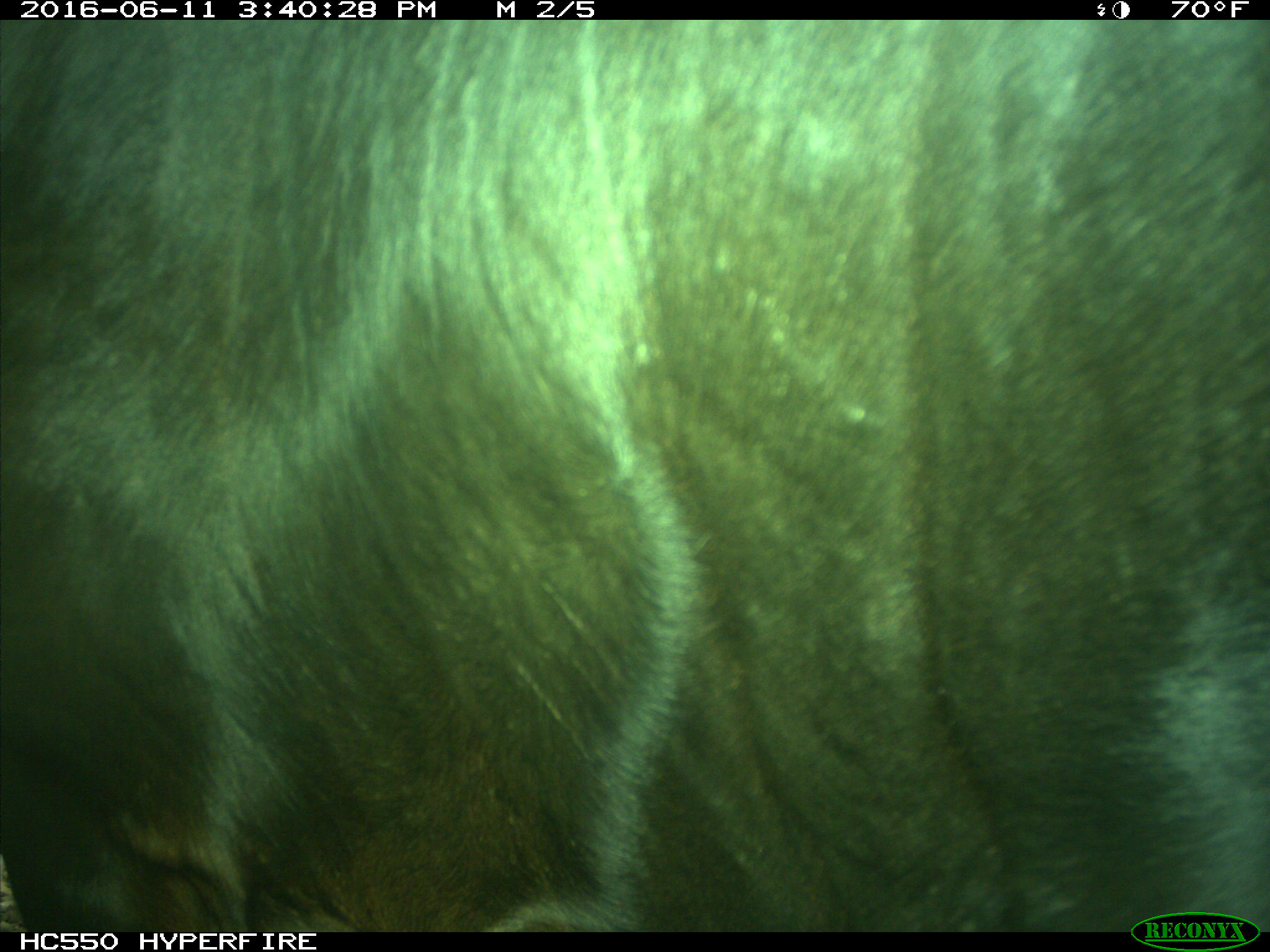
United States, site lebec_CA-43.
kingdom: Animalia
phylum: Chordata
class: Mammalia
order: Artiodactyla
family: Bovidae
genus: Bos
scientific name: Bos taurus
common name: domestic cow